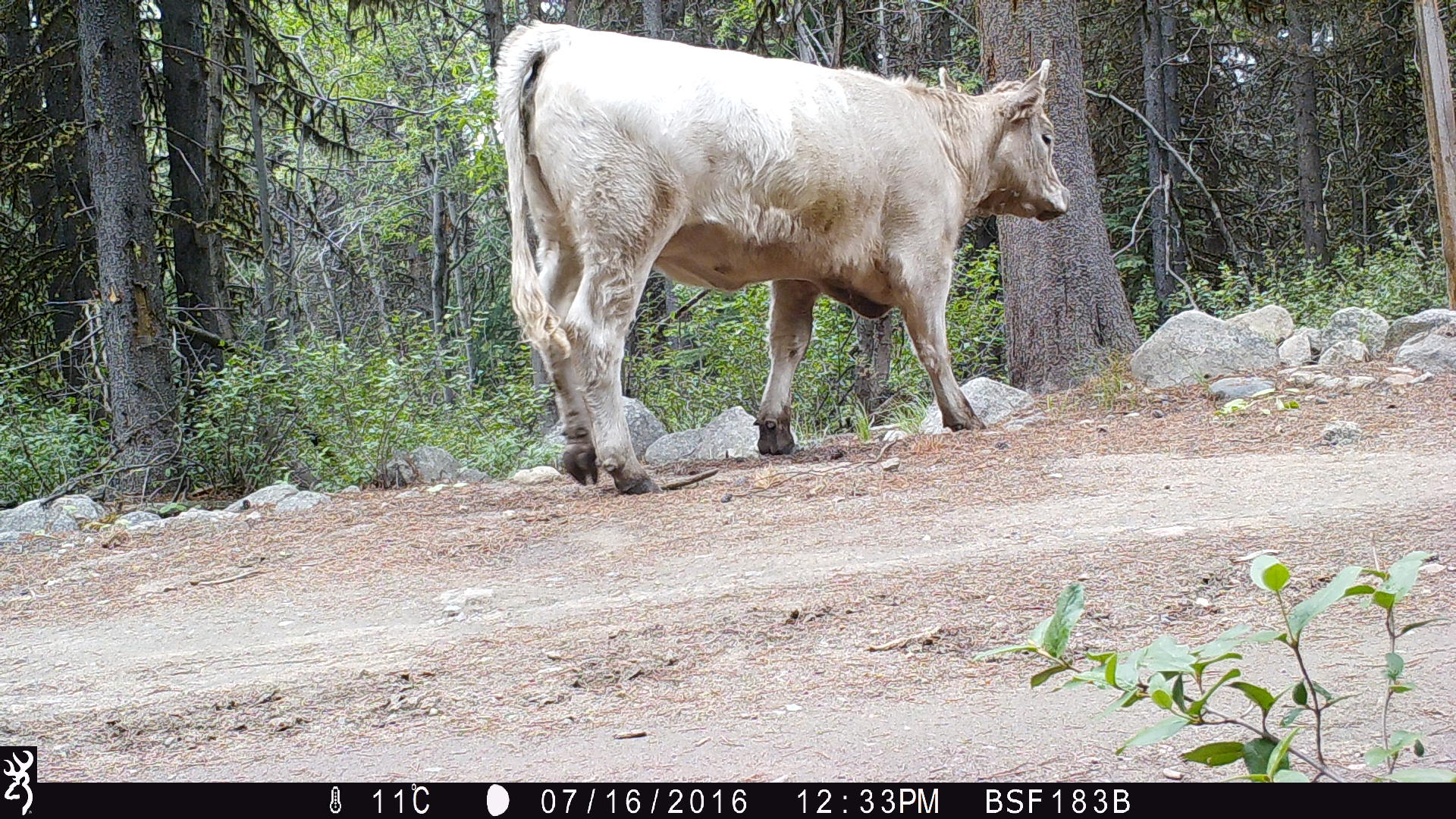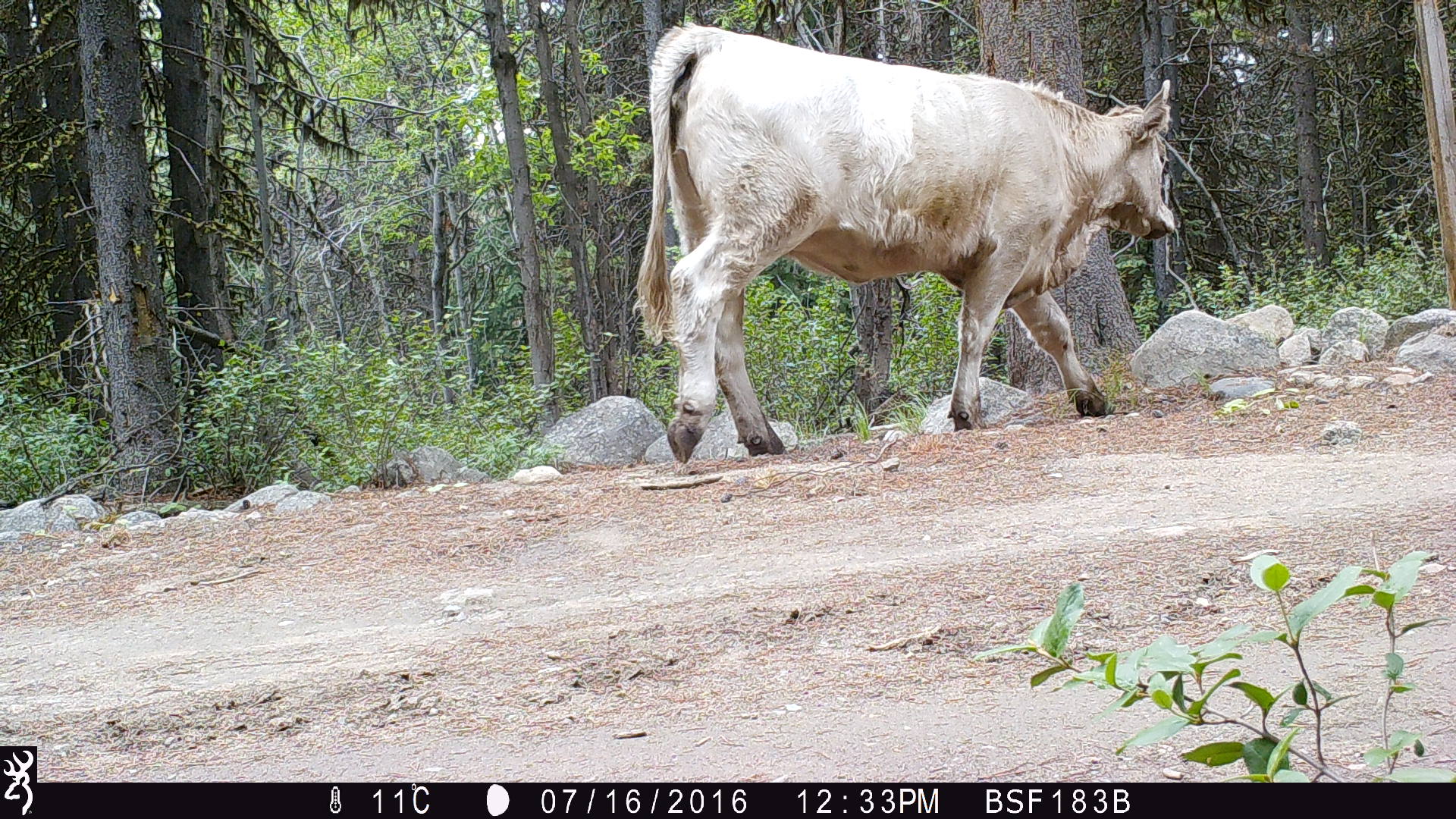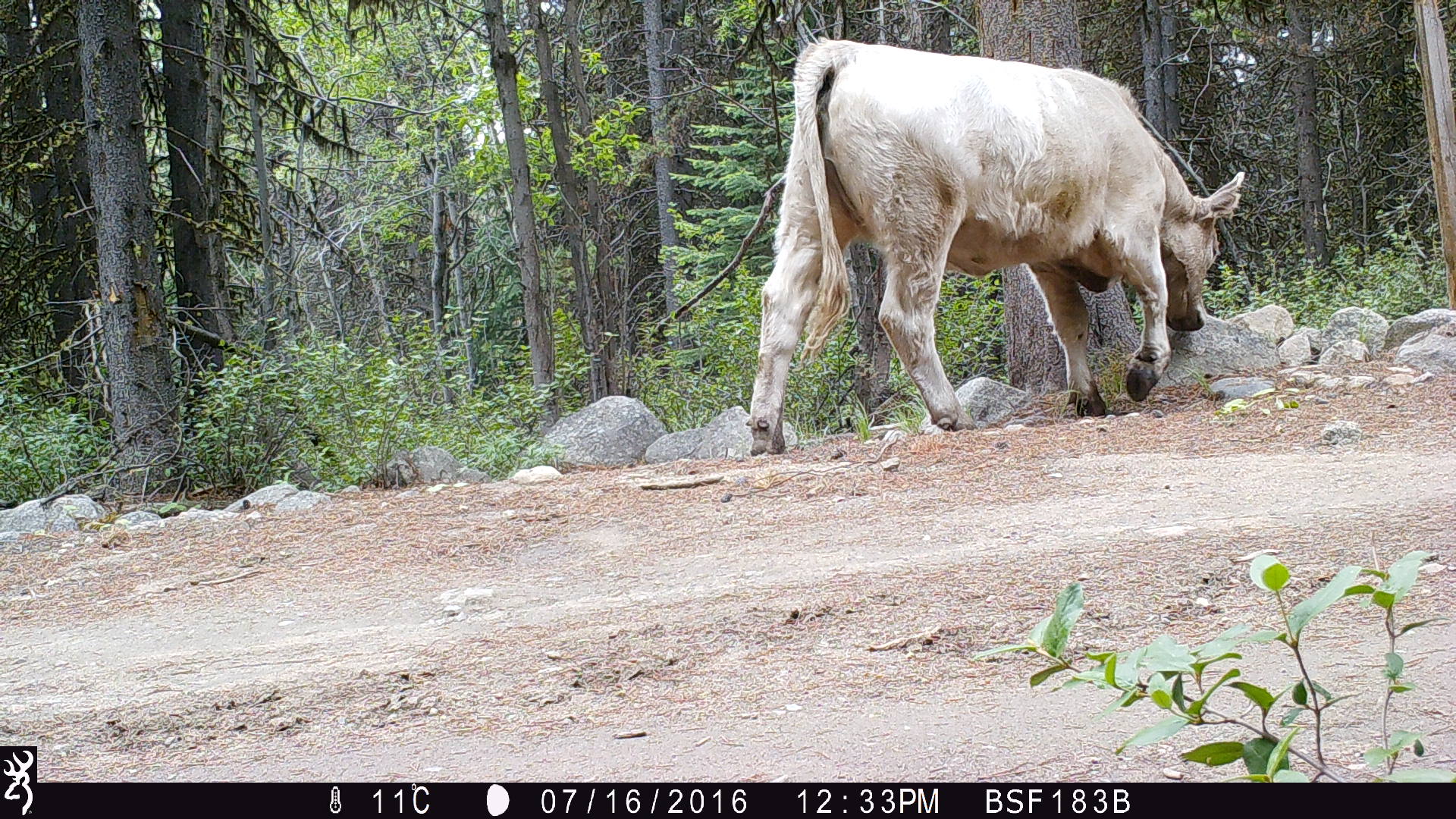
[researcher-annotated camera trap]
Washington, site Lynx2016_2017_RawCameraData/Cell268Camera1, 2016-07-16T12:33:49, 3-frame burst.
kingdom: Animalia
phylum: Chordata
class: Mammalia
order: Artiodactyla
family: Bovidae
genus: Bos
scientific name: Bos taurus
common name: domestic cattle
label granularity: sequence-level